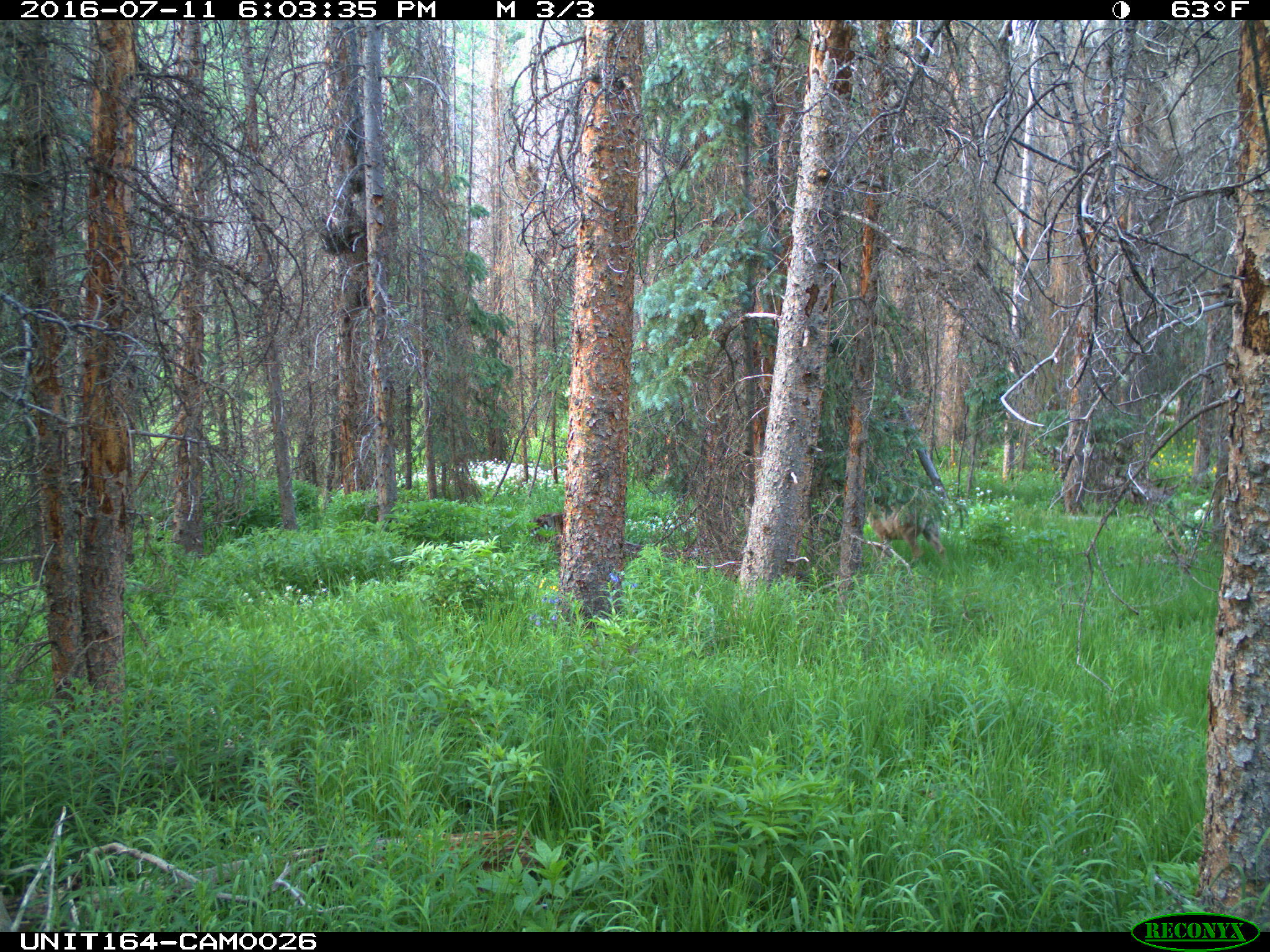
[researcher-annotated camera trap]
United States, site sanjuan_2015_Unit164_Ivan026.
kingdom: Animalia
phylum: Chordata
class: Mammalia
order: Artiodactyla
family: Cervidae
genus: Odocoileus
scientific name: Odocoileus hemionus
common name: mule deer